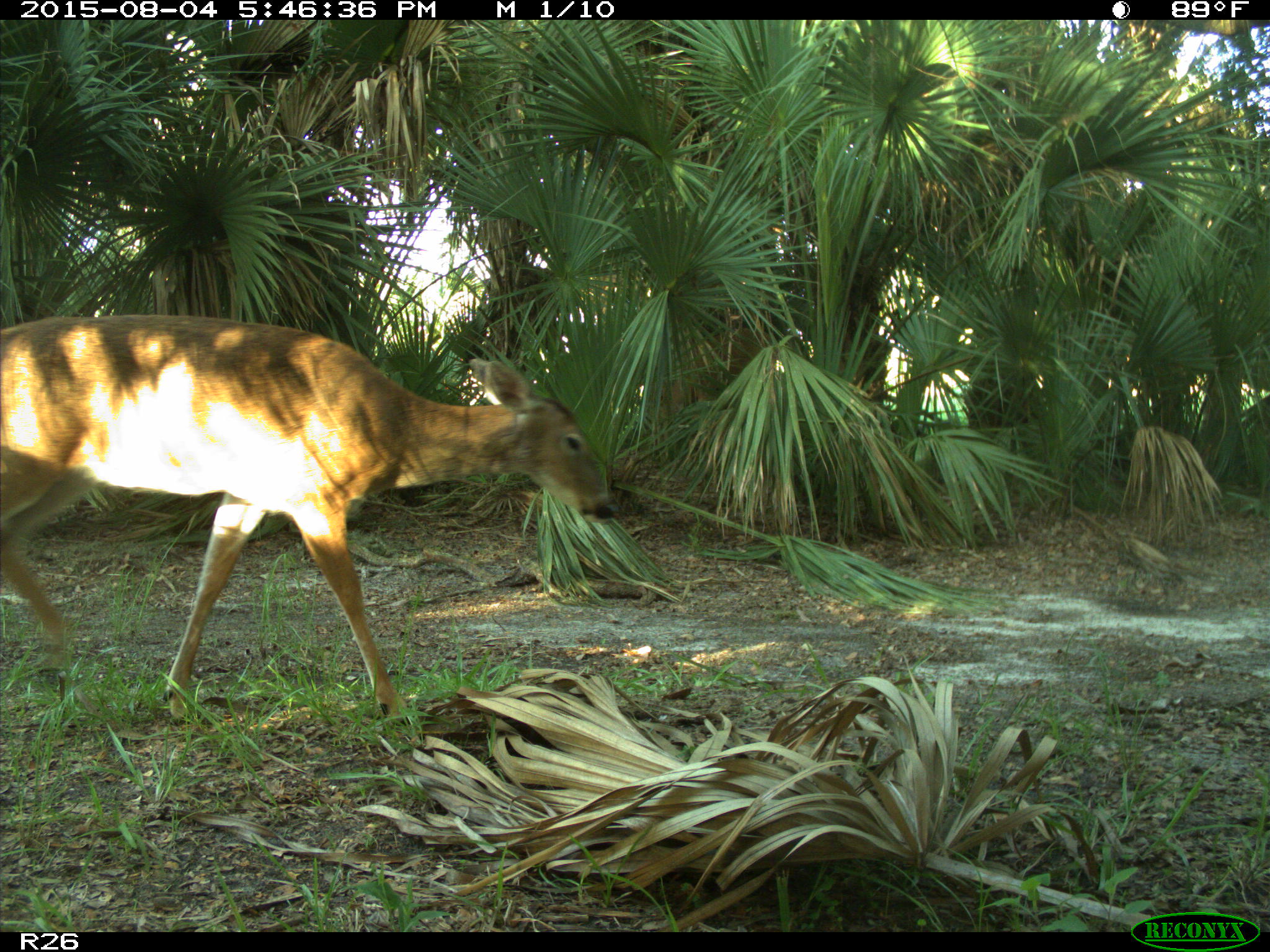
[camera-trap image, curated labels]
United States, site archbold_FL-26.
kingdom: Animalia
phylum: Chordata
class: Mammalia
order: Artiodactyla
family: Cervidae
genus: Odocoileus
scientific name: Odocoileus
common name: deer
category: unidentified deer